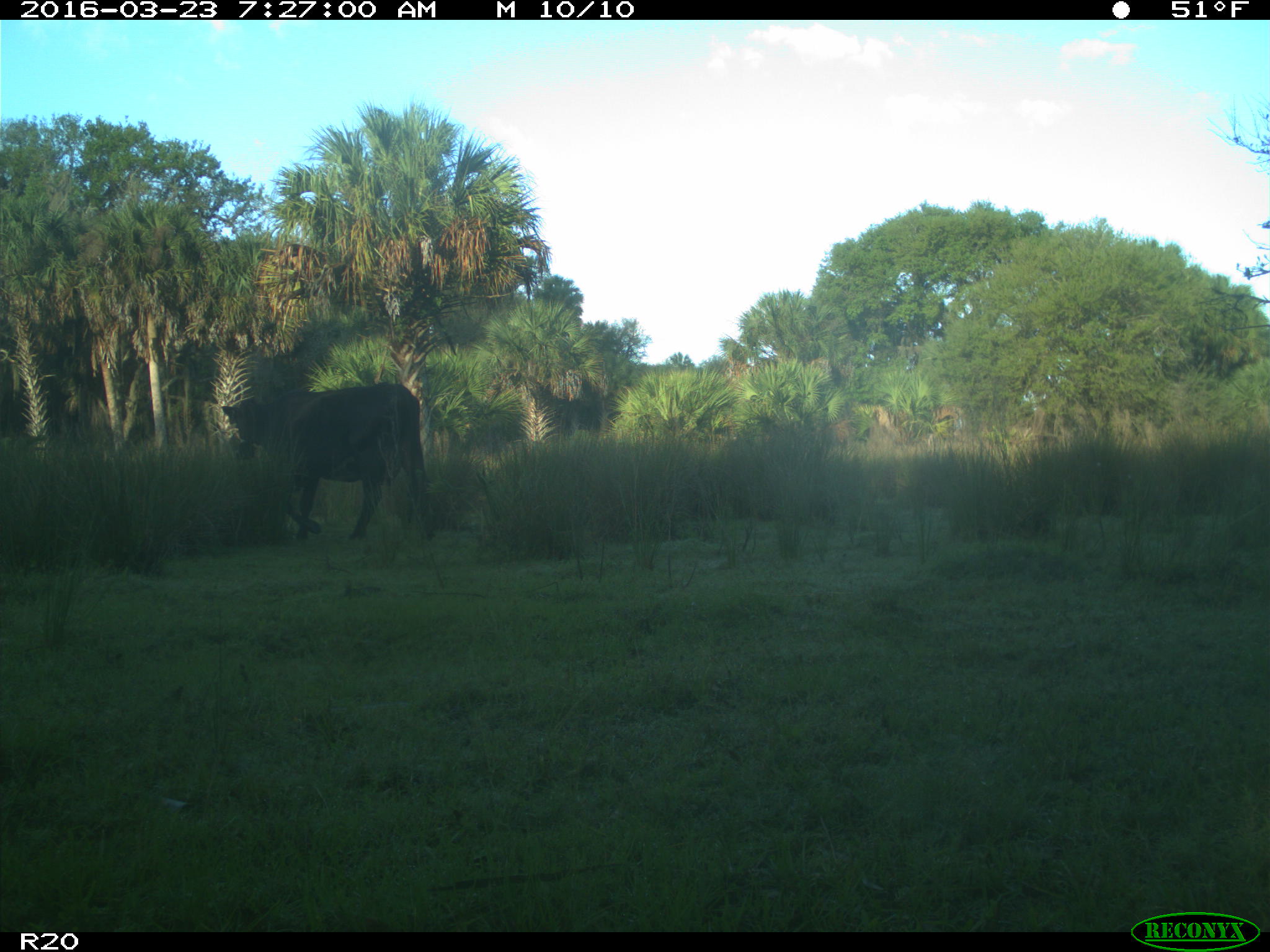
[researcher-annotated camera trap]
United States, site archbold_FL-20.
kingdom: Animalia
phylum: Chordata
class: Mammalia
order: Artiodactyla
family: Bovidae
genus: Bos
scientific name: Bos taurus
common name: domestic cow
Bos taurus (domestic cow).